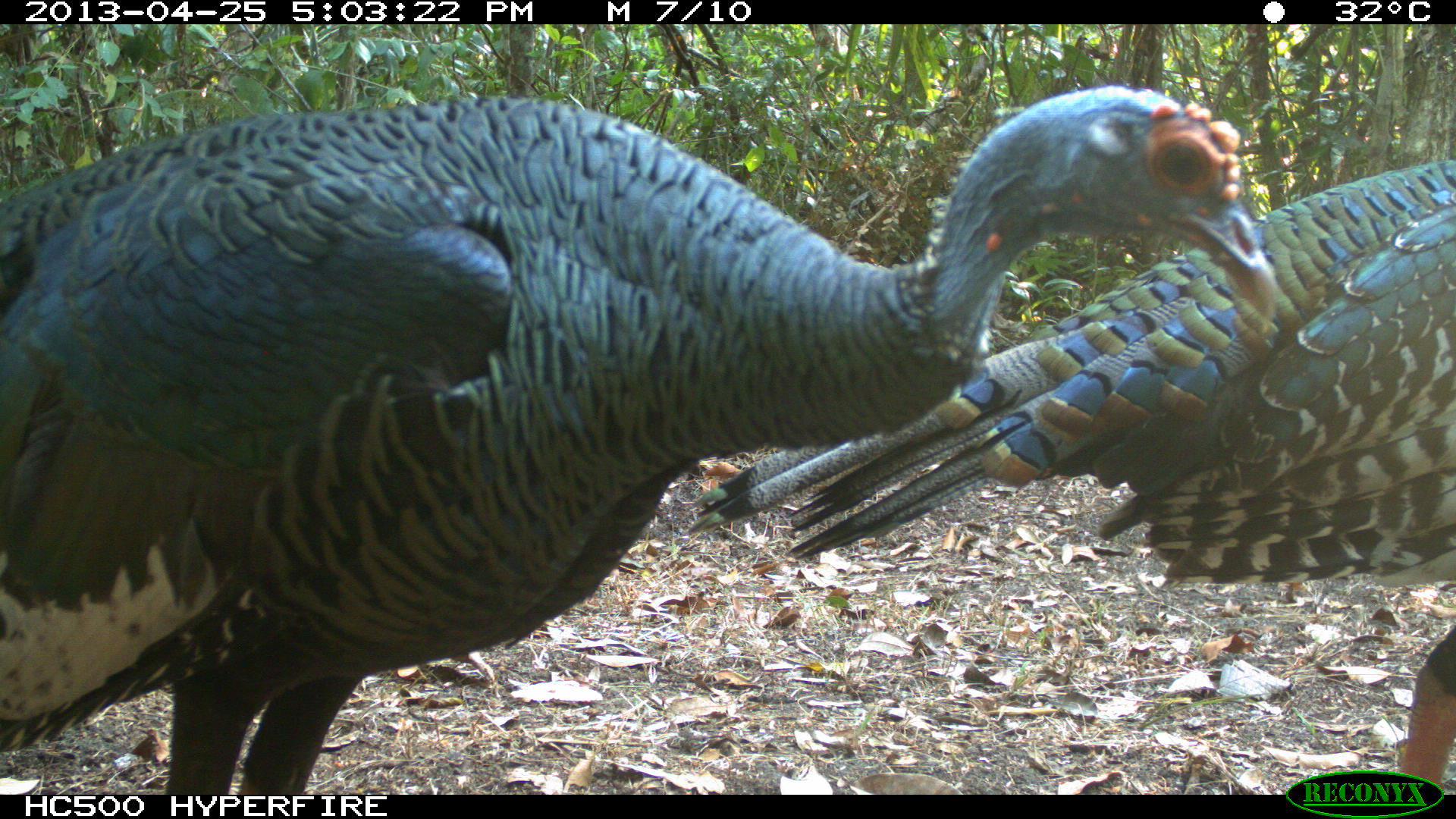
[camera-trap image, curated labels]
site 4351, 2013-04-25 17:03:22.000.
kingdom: Animalia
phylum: Chordata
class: Aves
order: Galliformes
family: Phasianidae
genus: Meleagris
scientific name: Meleagris ocellata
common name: ocellated turkey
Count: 3.